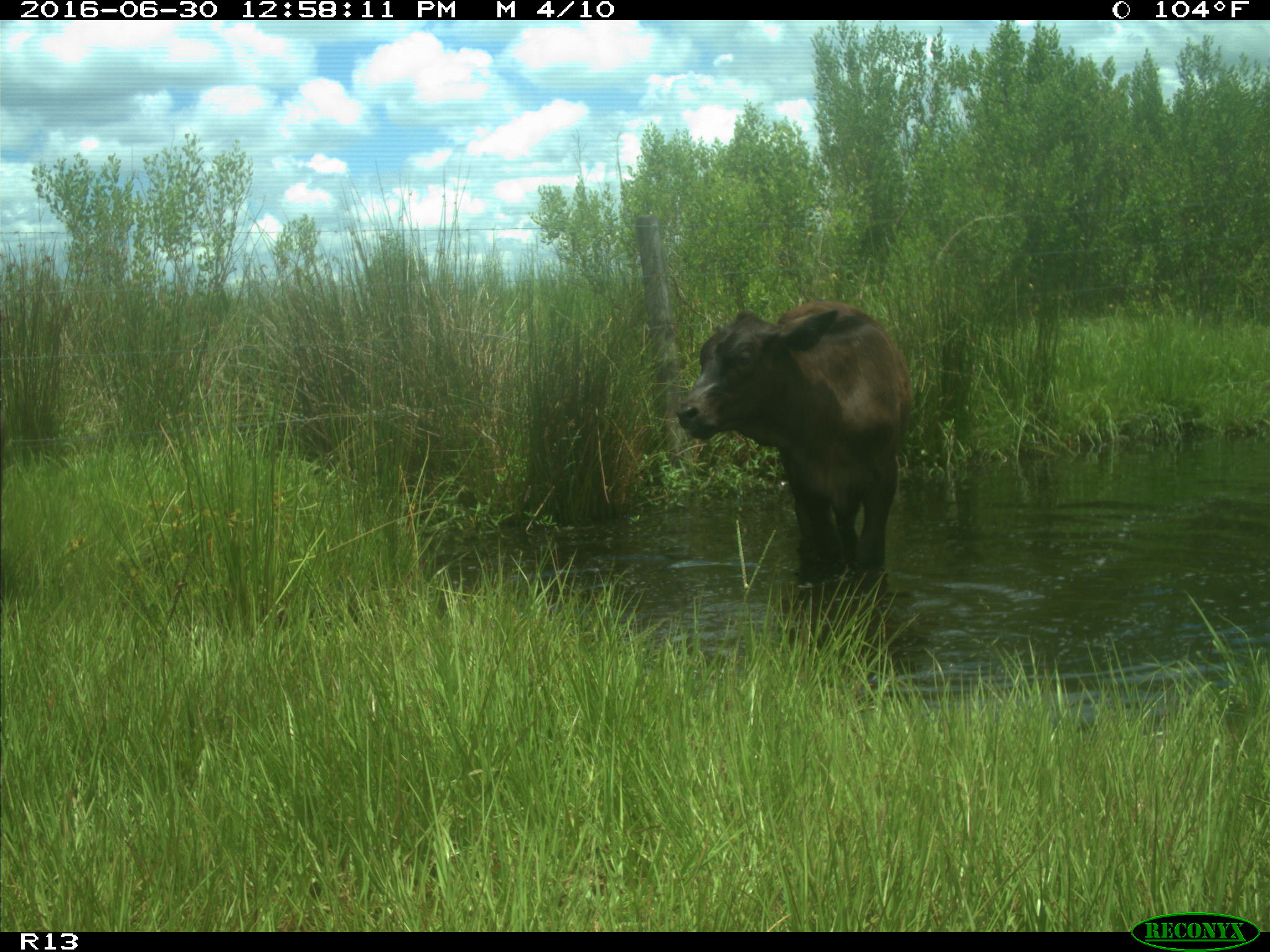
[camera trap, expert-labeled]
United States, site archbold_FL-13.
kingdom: Animalia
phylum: Chordata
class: Mammalia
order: Artiodactyla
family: Bovidae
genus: Bos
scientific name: Bos taurus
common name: domestic cow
Bos taurus (domestic cow).